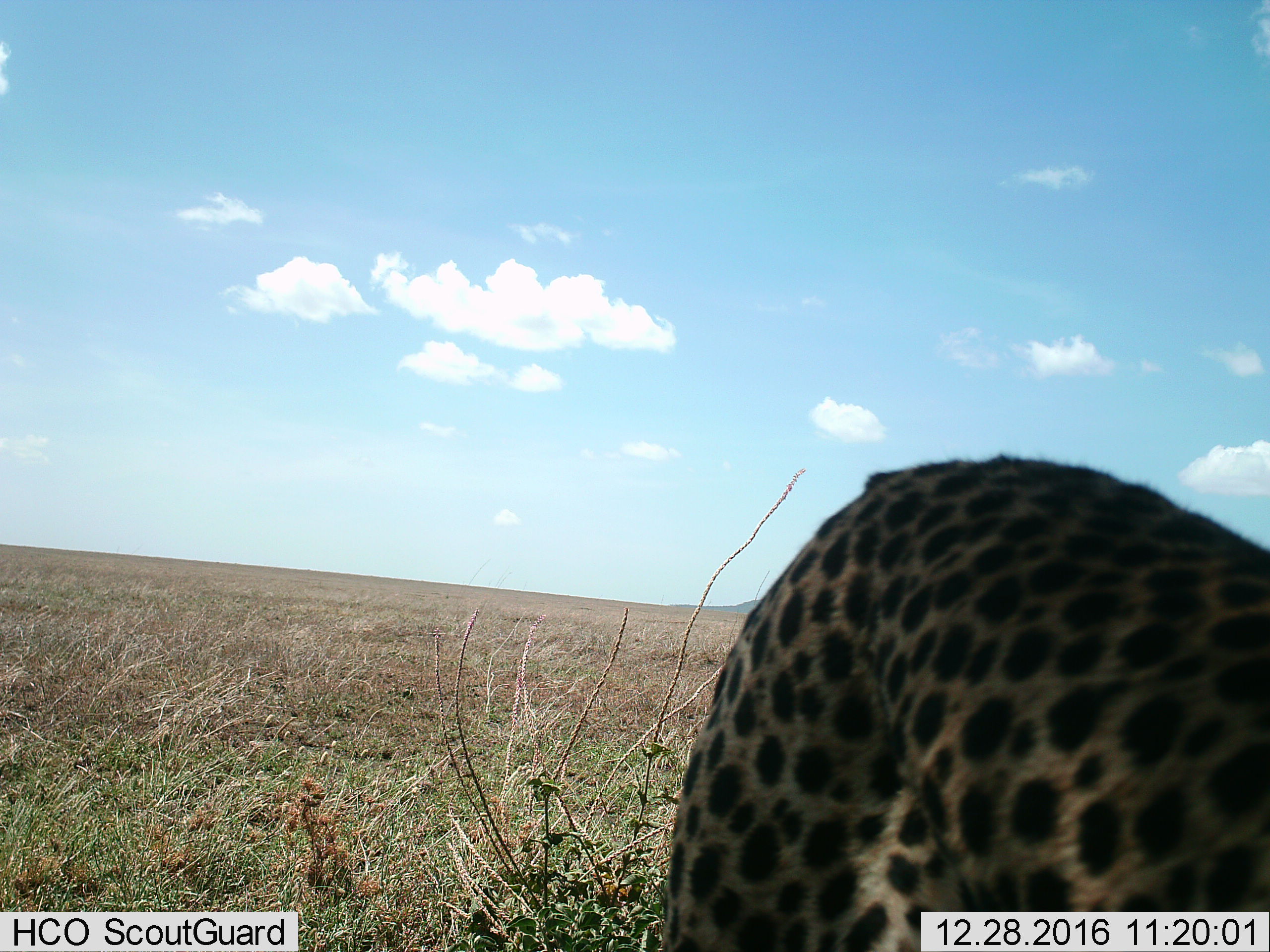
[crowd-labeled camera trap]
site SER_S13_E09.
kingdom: Animalia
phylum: Chordata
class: Mammalia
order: Carnivora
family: Felidae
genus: Acinonyx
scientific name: Acinonyx jubatus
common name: cheetah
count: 1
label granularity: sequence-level